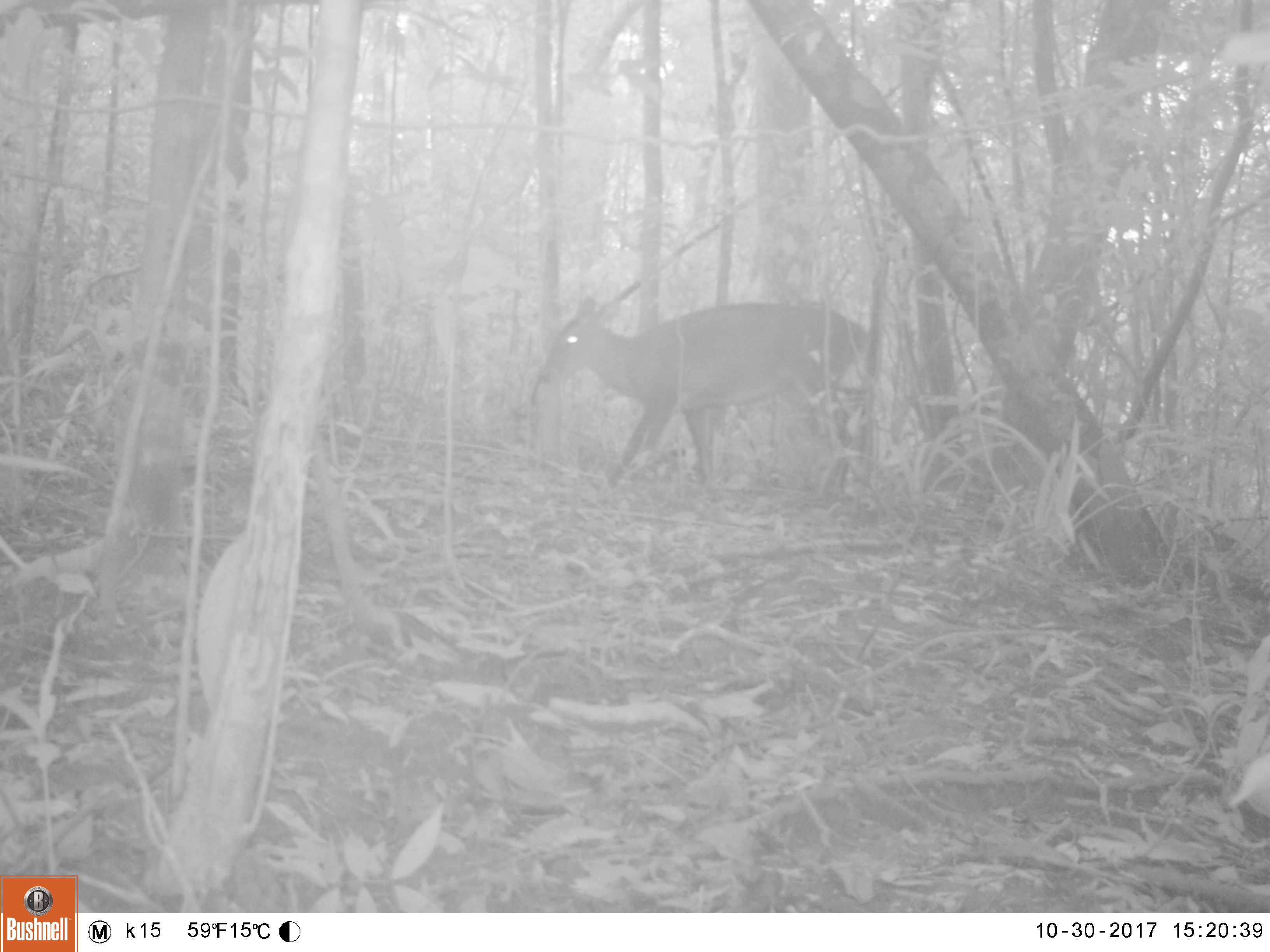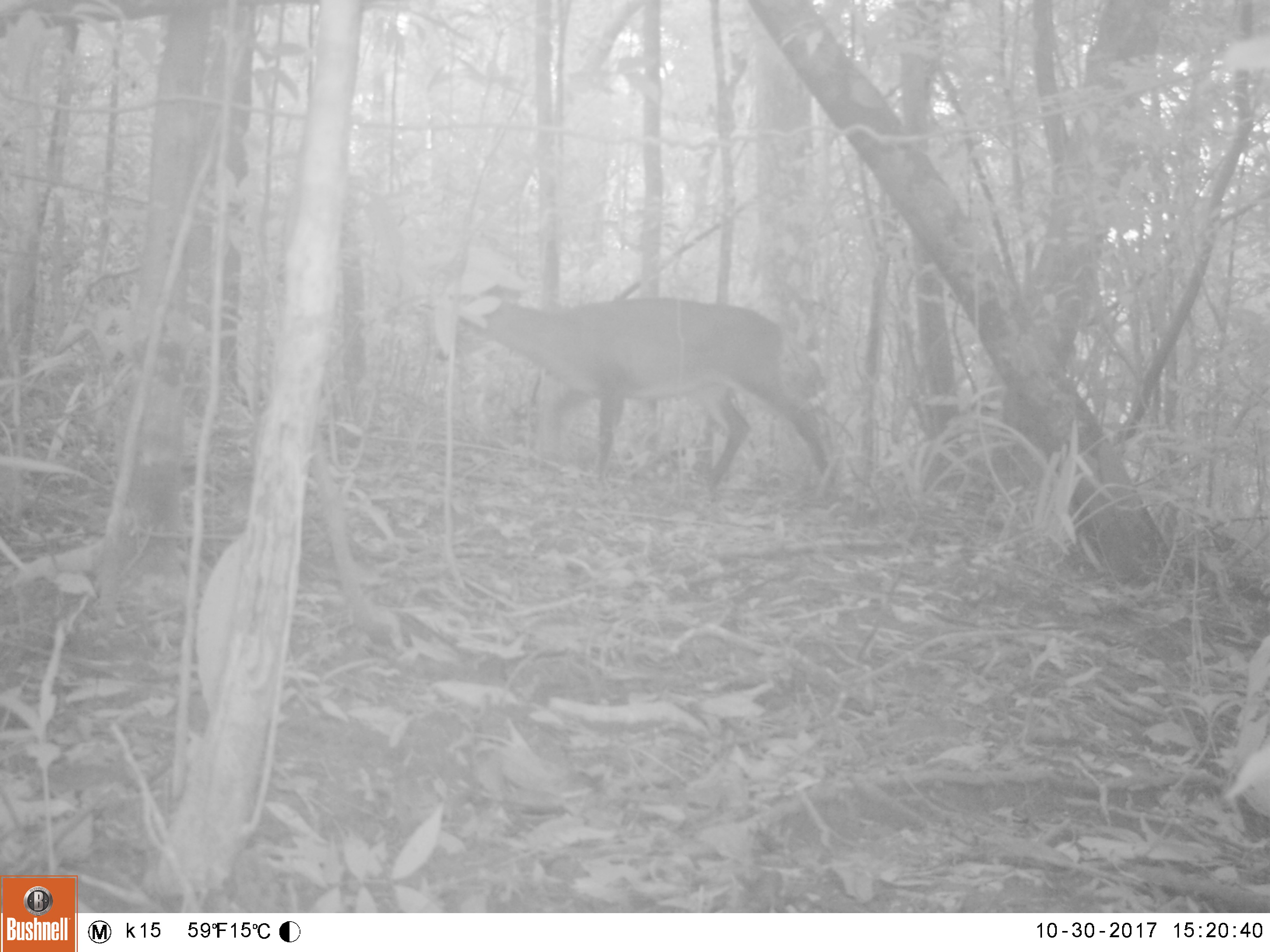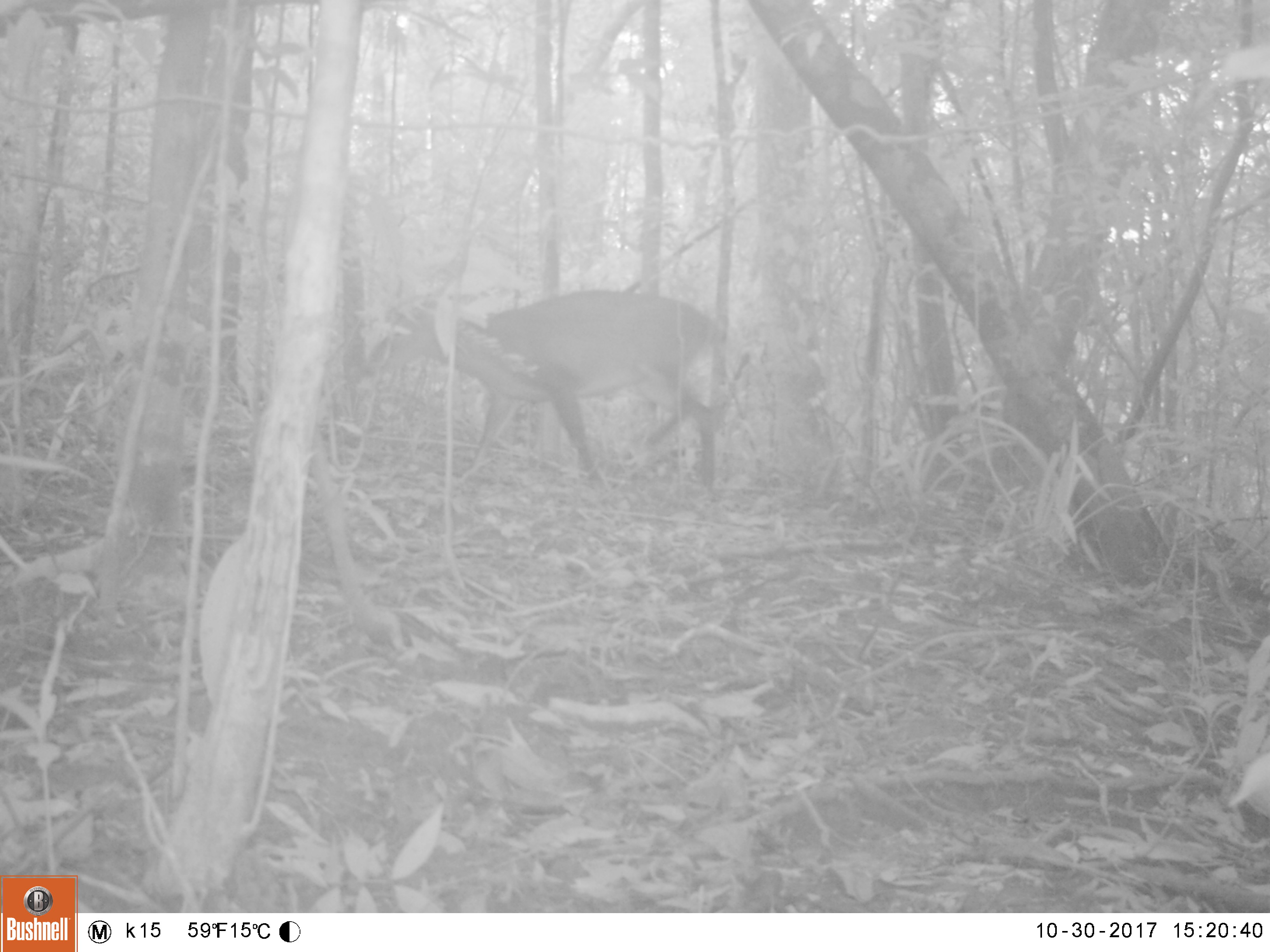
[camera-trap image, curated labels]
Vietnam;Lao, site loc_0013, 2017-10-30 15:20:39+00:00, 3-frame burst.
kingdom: Animalia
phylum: Chordata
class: Mammalia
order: Artiodactyla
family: Cervidae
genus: Muntiacus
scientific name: Muntiacus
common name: muntjacs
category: unidentified muntjac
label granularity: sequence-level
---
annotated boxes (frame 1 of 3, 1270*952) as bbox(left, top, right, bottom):
unidentified muntjac: bbox(537, 296, 879, 504)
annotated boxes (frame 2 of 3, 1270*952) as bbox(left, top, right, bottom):
unidentified muntjac: bbox(457, 284, 832, 504)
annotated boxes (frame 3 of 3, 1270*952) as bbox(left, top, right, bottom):
unidentified muntjac: bbox(359, 290, 726, 493)